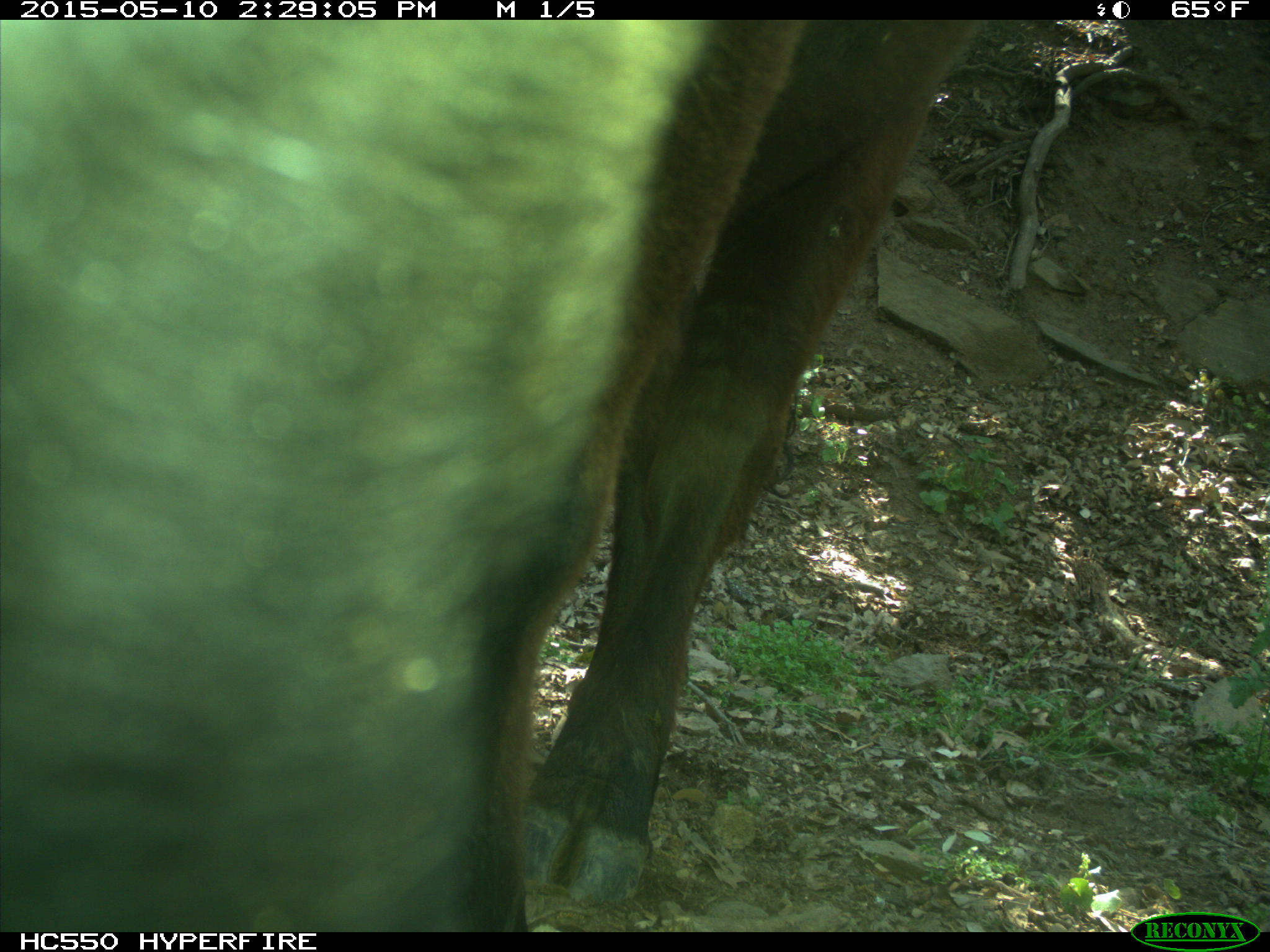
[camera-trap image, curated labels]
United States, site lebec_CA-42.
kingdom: Animalia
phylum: Chordata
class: Mammalia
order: Artiodactyla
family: Bovidae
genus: Bos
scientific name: Bos taurus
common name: domestic cow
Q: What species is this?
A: Bos taurus (domestic cow).